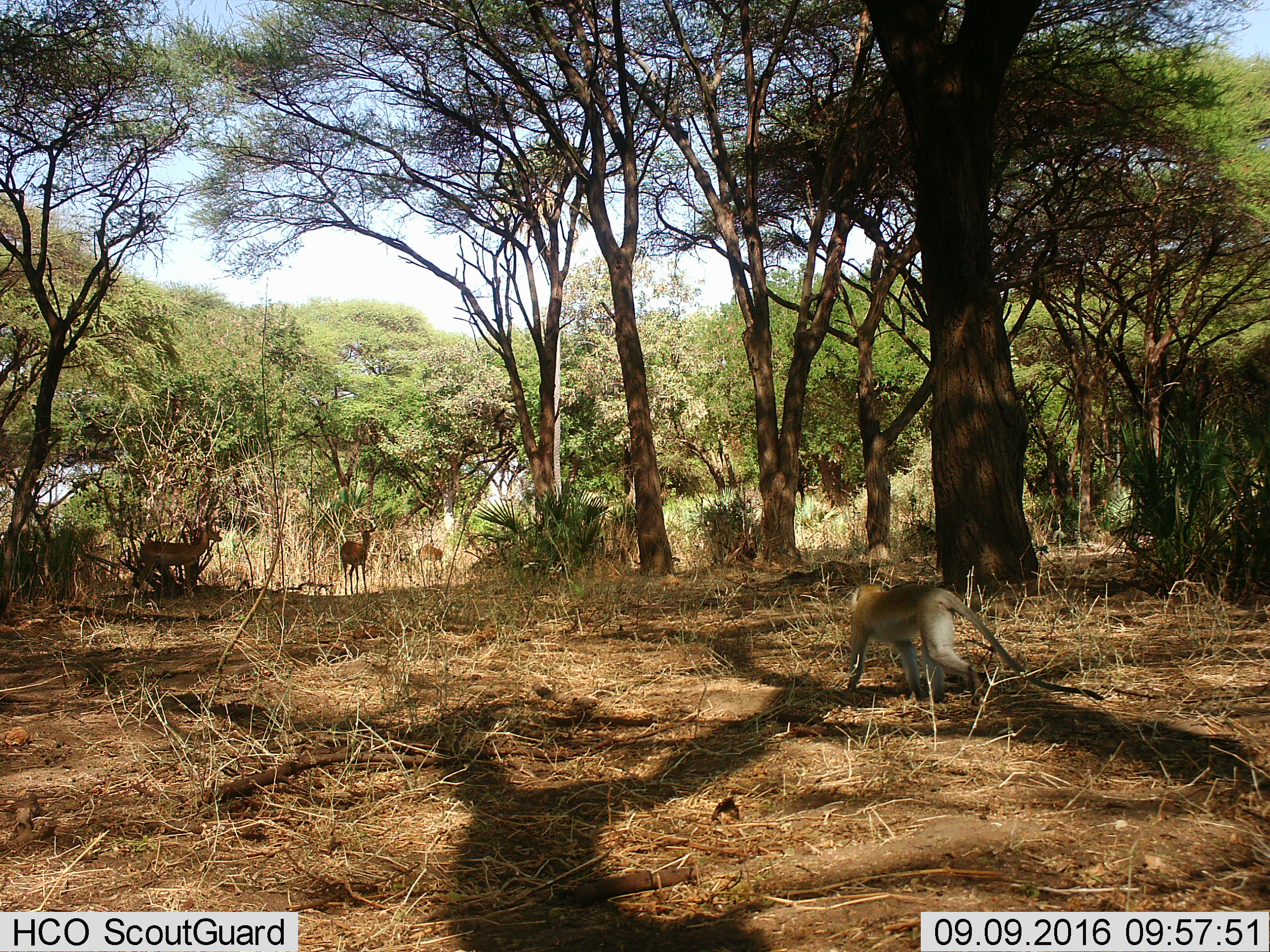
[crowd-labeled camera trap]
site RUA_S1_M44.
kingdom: Animalia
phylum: Chordata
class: Mammalia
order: Artiodactyla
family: Bovidae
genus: Aepyceros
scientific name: Aepyceros melampus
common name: impala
Impala (Aepyceros melampus), count 3. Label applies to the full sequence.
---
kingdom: Animalia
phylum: Chordata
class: Mammalia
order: Primates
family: Cercopithecidae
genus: Chlorocebus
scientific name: Chlorocebus pygerythrus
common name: vervet monkey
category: monkeyvervet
Monkeyvervet (vervet monkey) (Chlorocebus pygerythrus), count 1. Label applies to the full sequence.